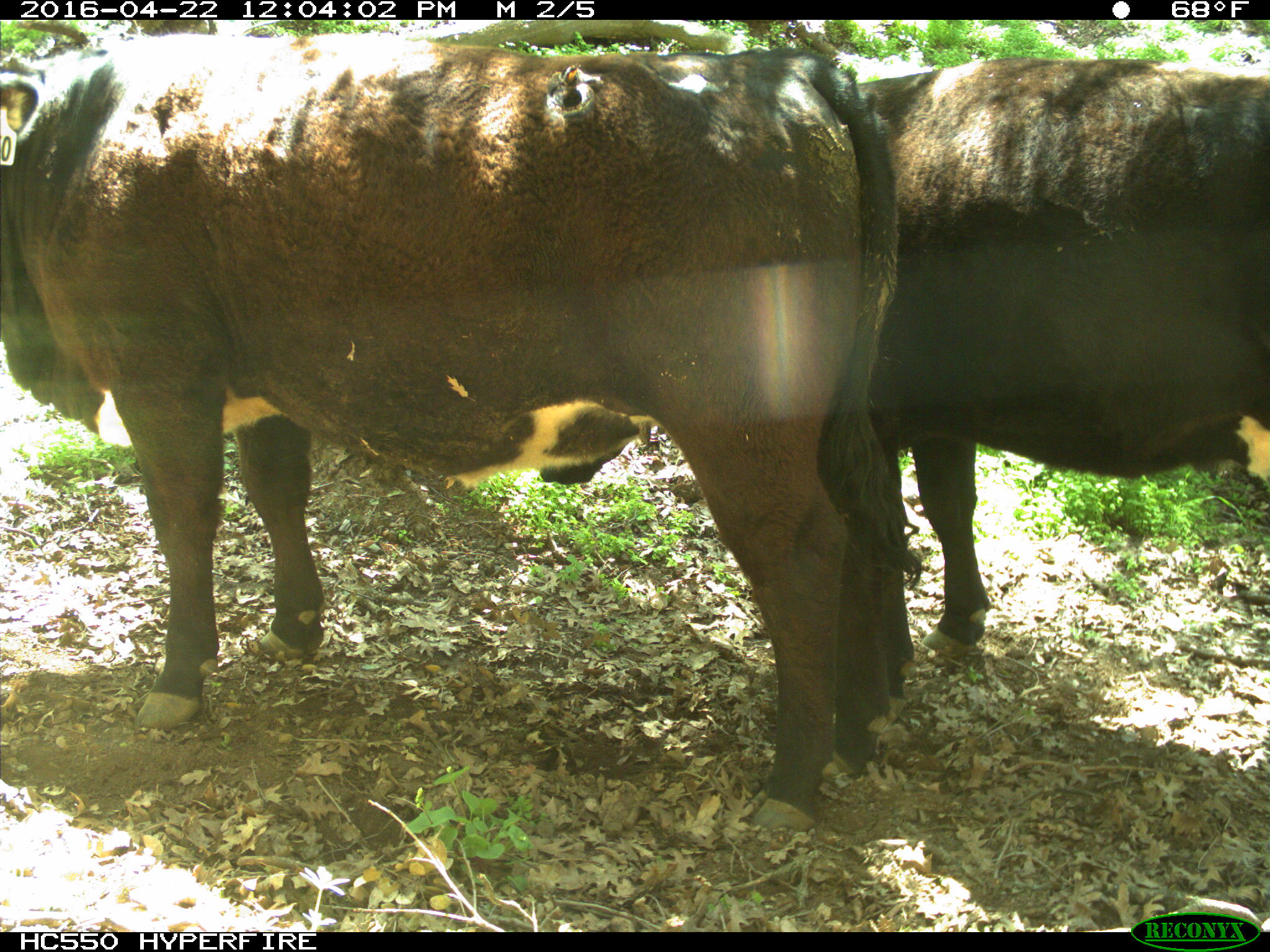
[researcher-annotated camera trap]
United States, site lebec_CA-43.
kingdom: Animalia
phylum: Chordata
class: Mammalia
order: Artiodactyla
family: Bovidae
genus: Bos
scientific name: Bos taurus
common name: domestic cow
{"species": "Bos taurus (domestic cow)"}